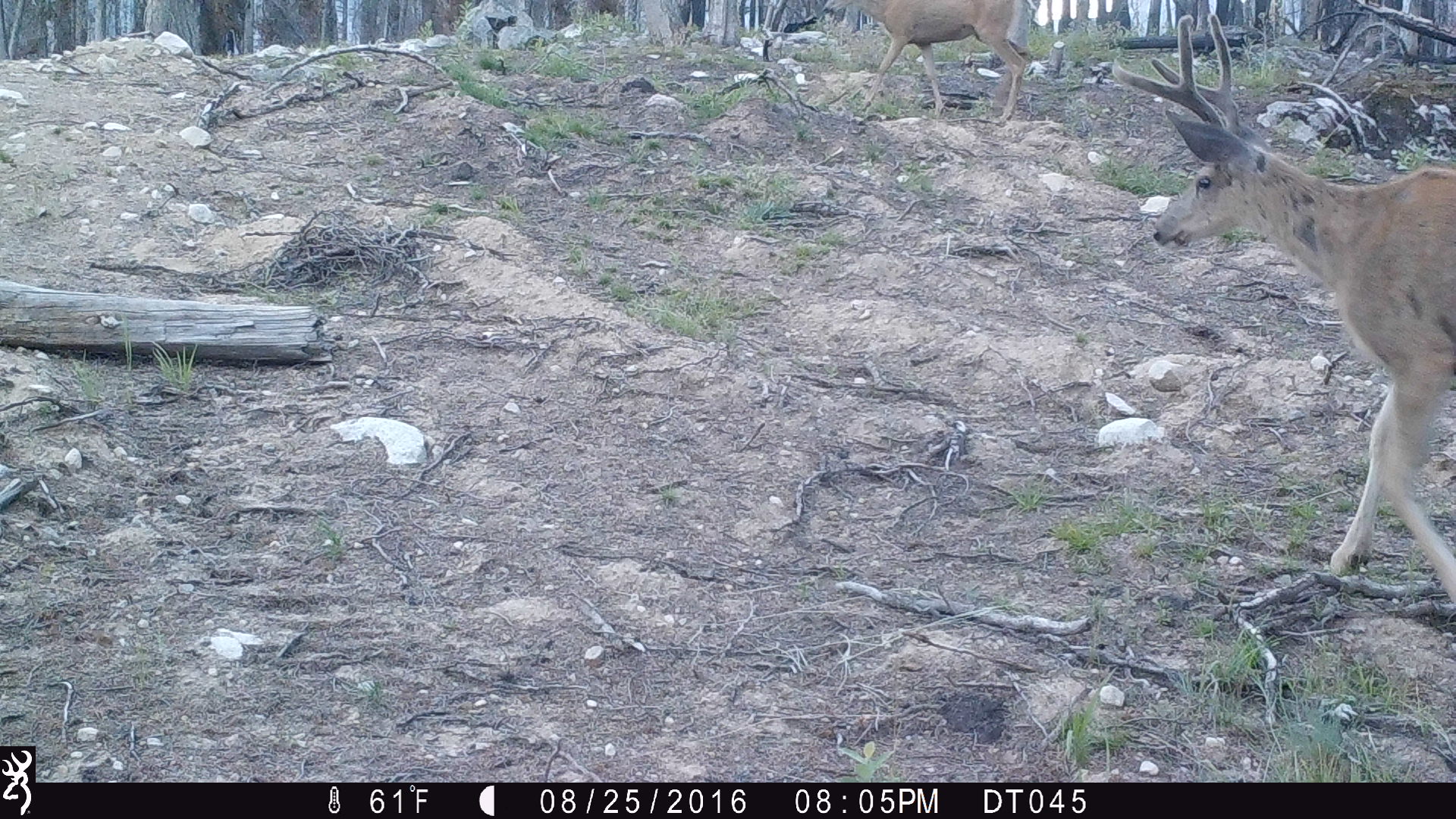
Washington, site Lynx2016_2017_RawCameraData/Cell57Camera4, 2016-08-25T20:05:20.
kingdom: Animalia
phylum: Chordata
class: Mammalia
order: Artiodactyla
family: Cervidae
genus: Odocoileus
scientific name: Odocoileus hemionus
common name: mule deer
Odocoileus hemionus (mule deer). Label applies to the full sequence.